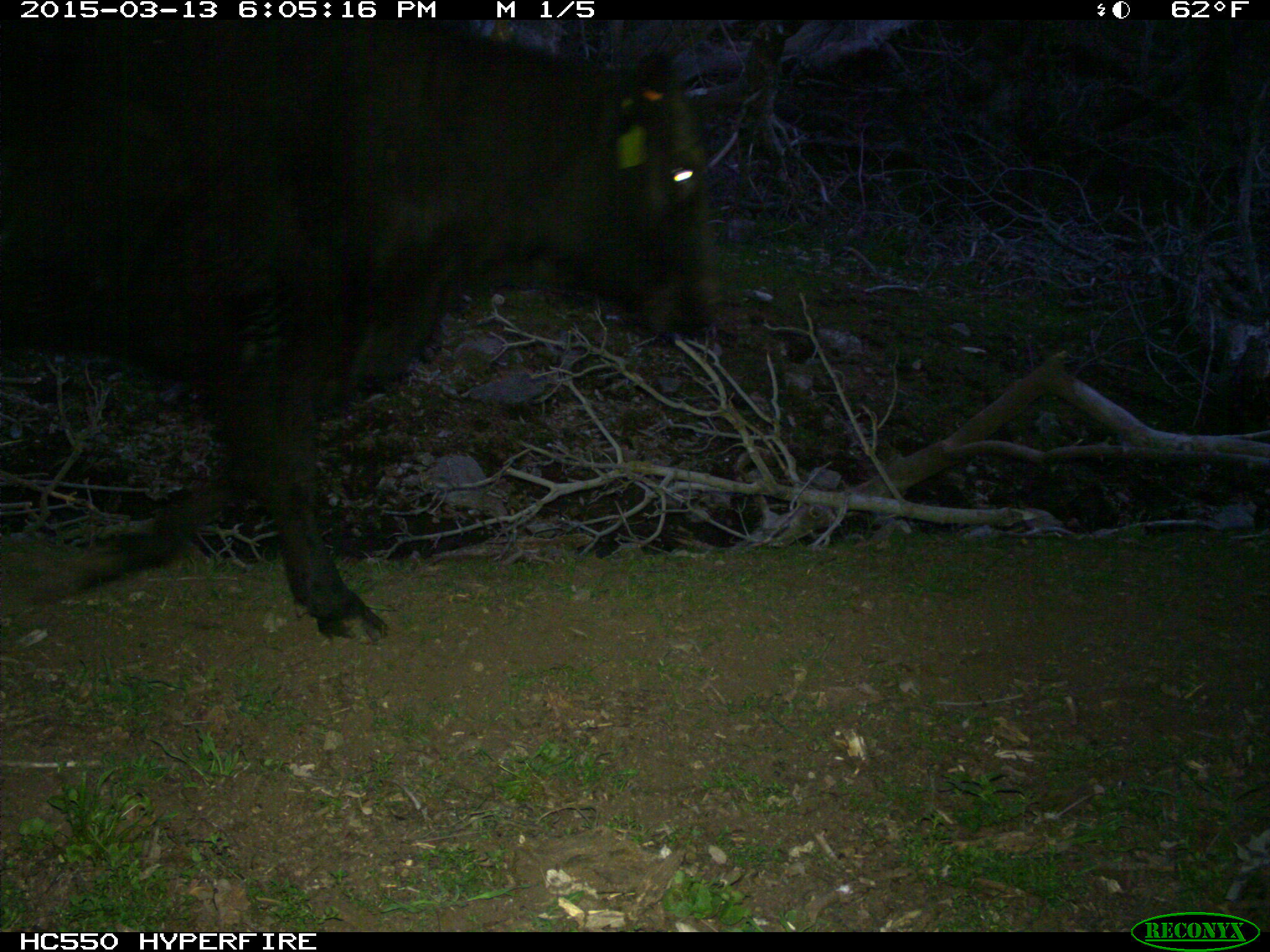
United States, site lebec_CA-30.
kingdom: Animalia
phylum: Chordata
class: Mammalia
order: Artiodactyla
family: Bovidae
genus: Bos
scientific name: Bos taurus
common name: domestic cow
Bos taurus (domestic cow).